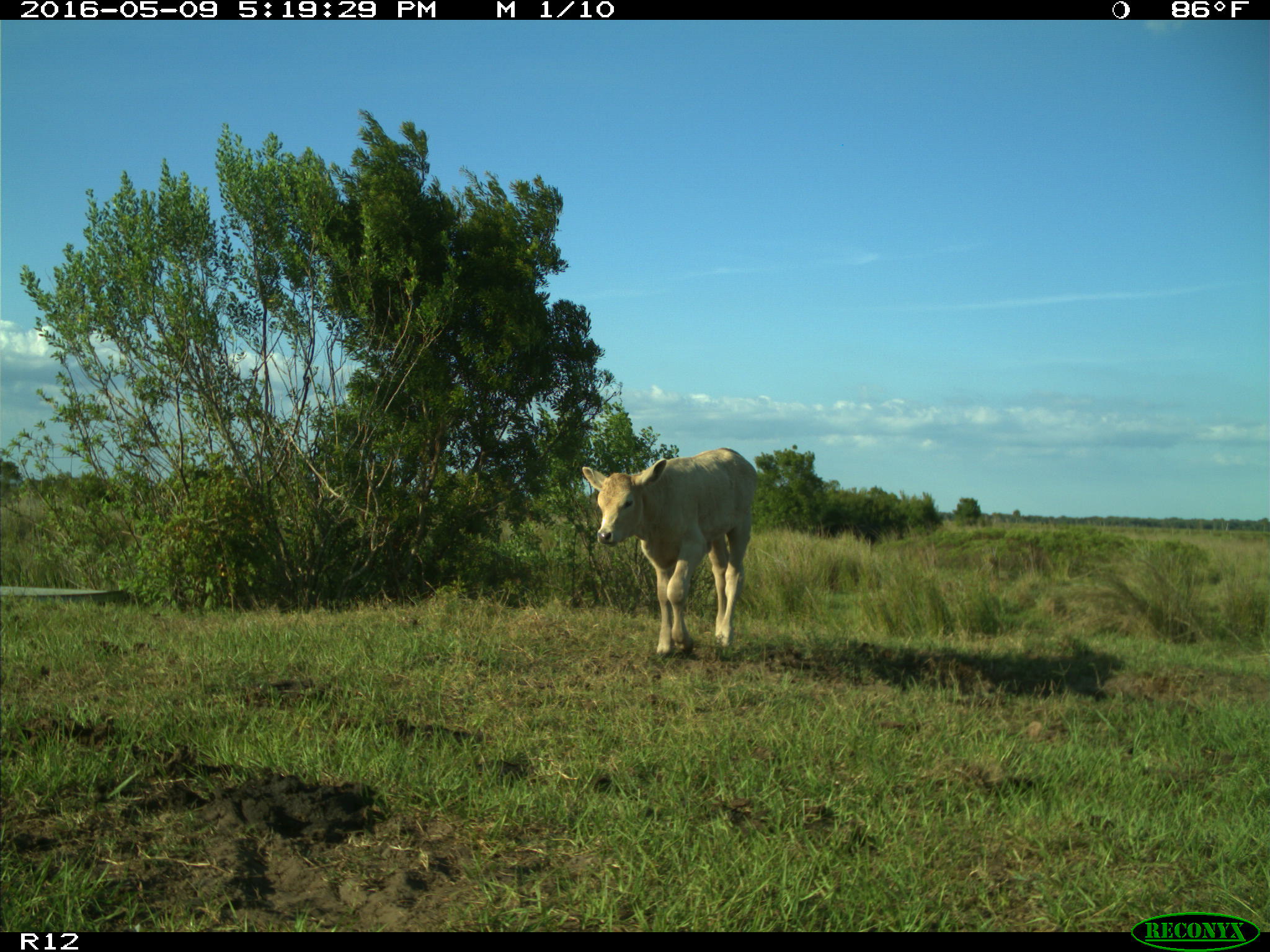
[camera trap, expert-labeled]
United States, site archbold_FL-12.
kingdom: Animalia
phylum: Chordata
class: Mammalia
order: Artiodactyla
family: Bovidae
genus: Bos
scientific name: Bos taurus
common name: domestic cow